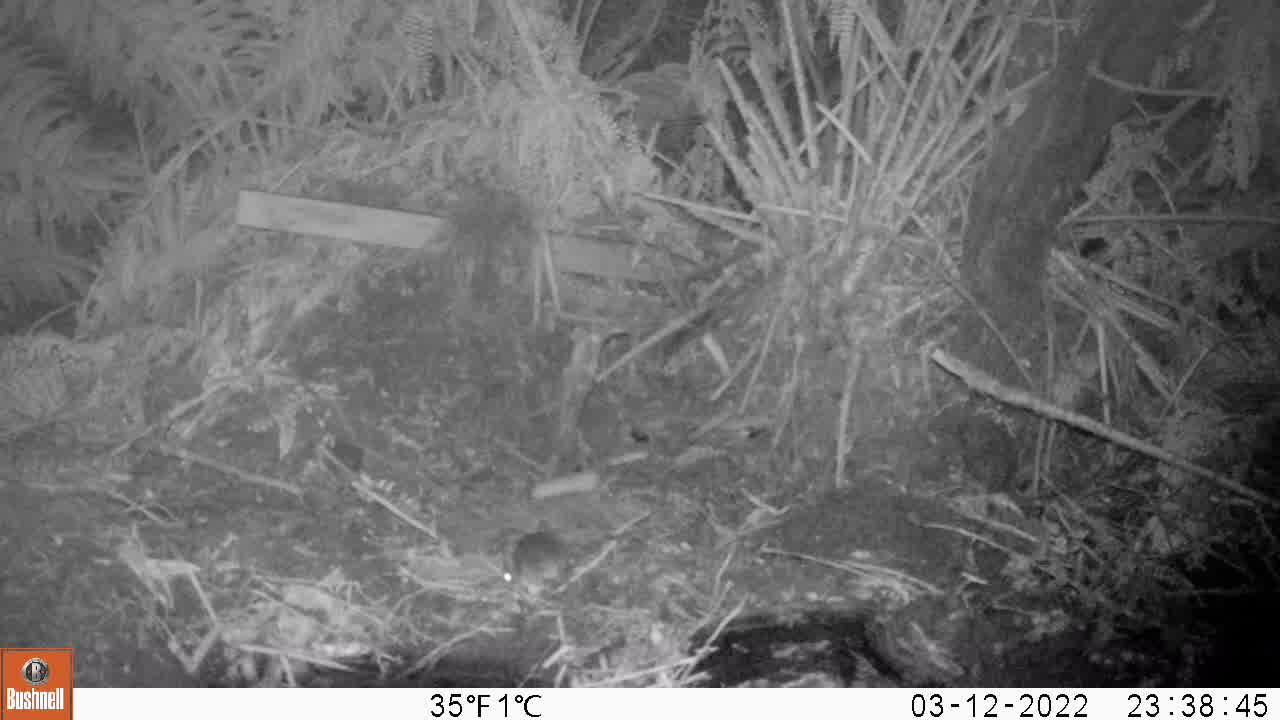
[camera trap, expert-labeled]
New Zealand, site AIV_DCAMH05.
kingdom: Animalia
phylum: Chordata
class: Mammalia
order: Rodentia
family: Muridae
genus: Mus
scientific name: Mus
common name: mouse